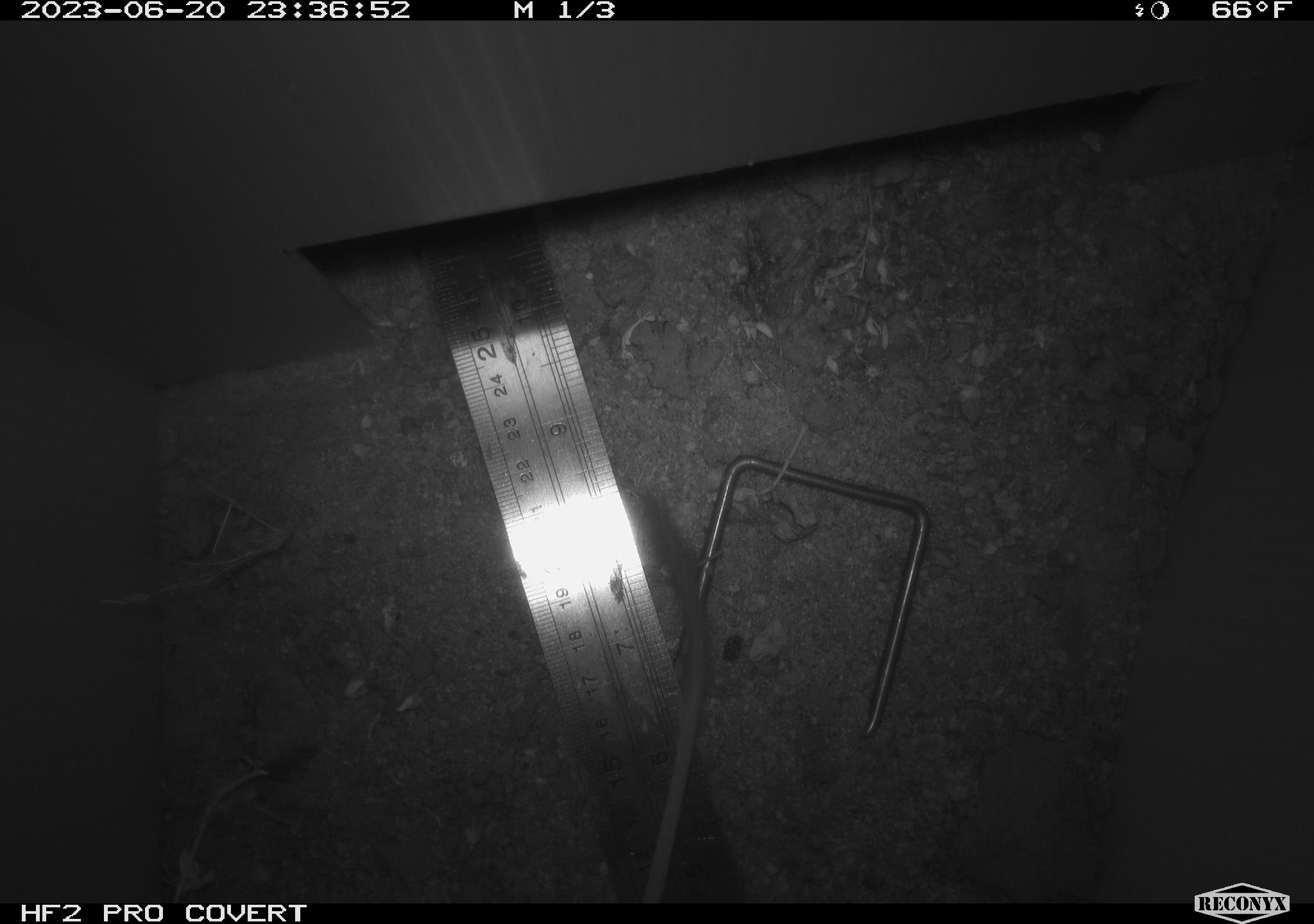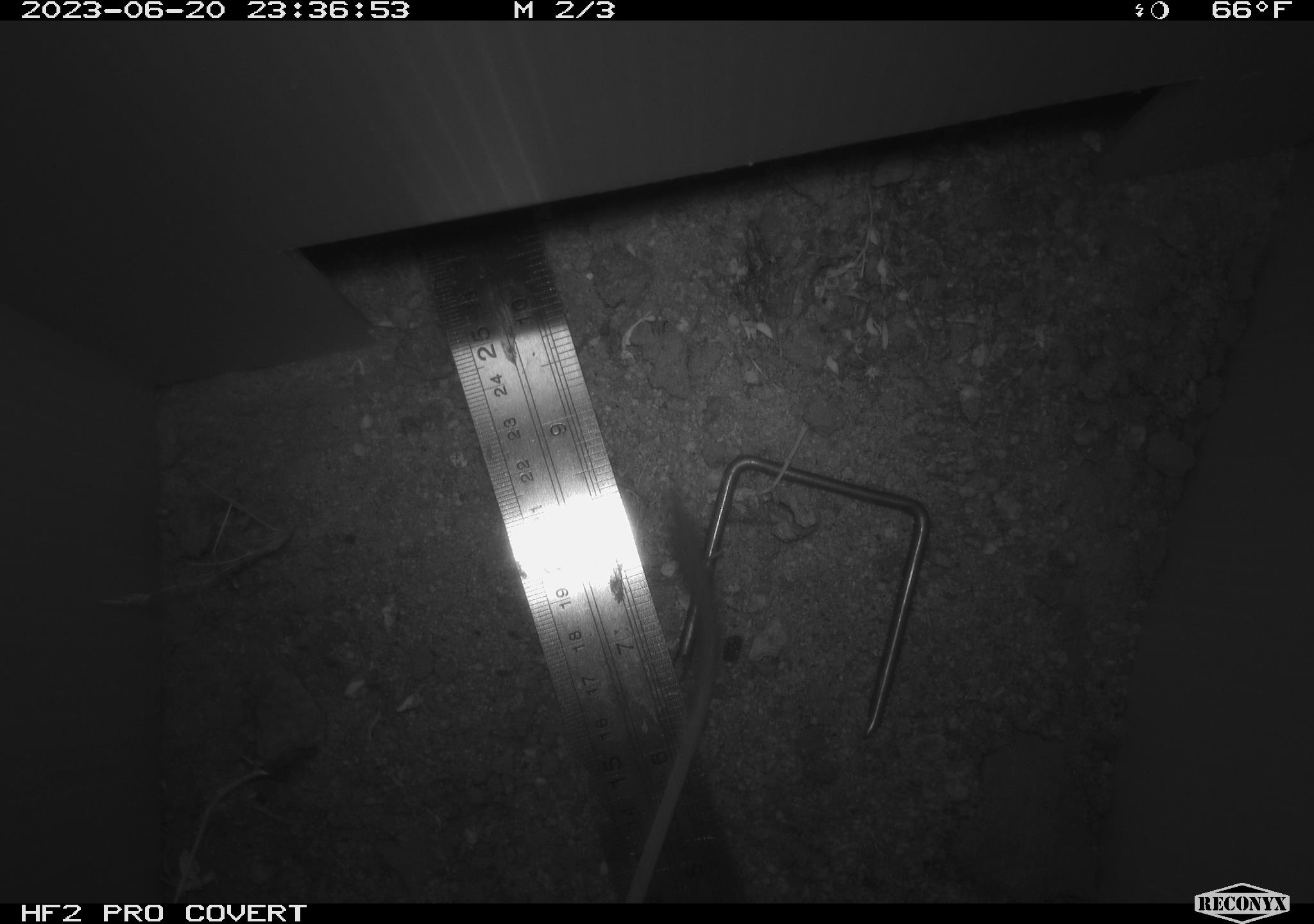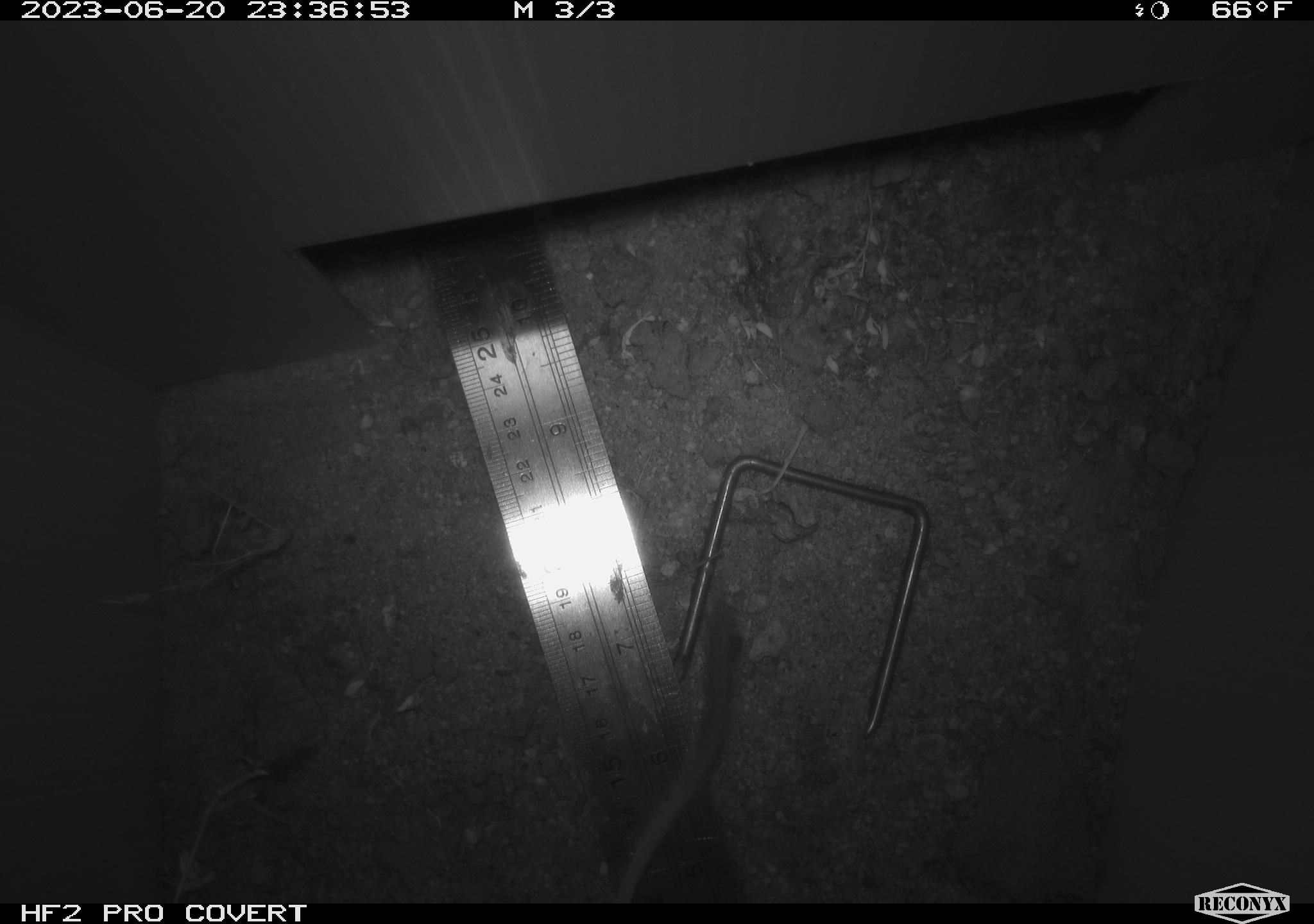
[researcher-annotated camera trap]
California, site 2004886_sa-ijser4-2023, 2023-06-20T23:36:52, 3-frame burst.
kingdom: Animalia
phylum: Chordata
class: Mammalia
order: Rodentia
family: Heteromyidae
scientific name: Heteromyidae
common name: kangaroo rats and pocket mice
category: heteromyidae family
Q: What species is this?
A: Heteromyidae family (kangaroo rats and pocket mice) (Heteromyidae).